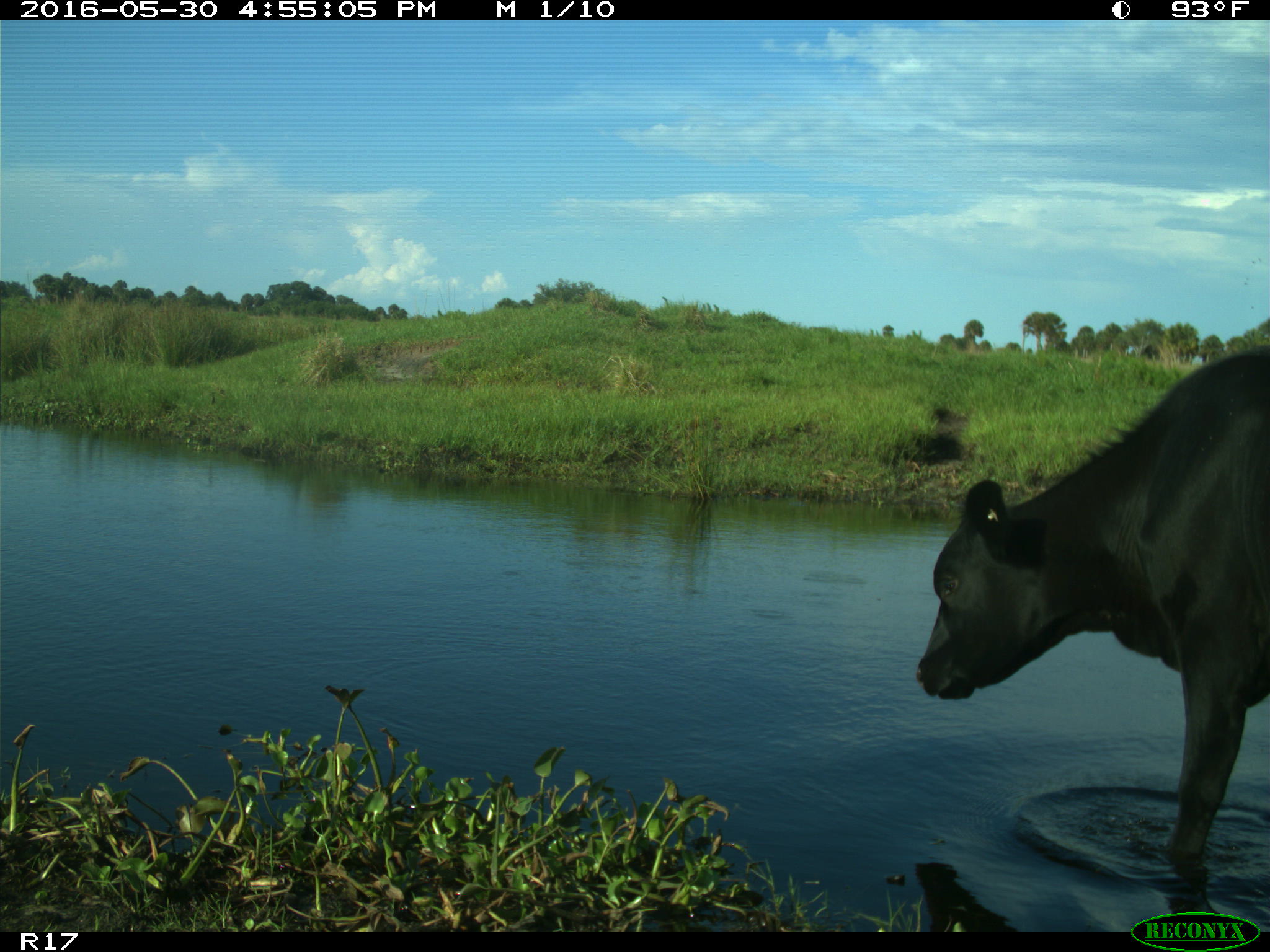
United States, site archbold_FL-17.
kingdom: Animalia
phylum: Chordata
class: Mammalia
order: Artiodactyla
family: Bovidae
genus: Bos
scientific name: Bos taurus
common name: domestic cow